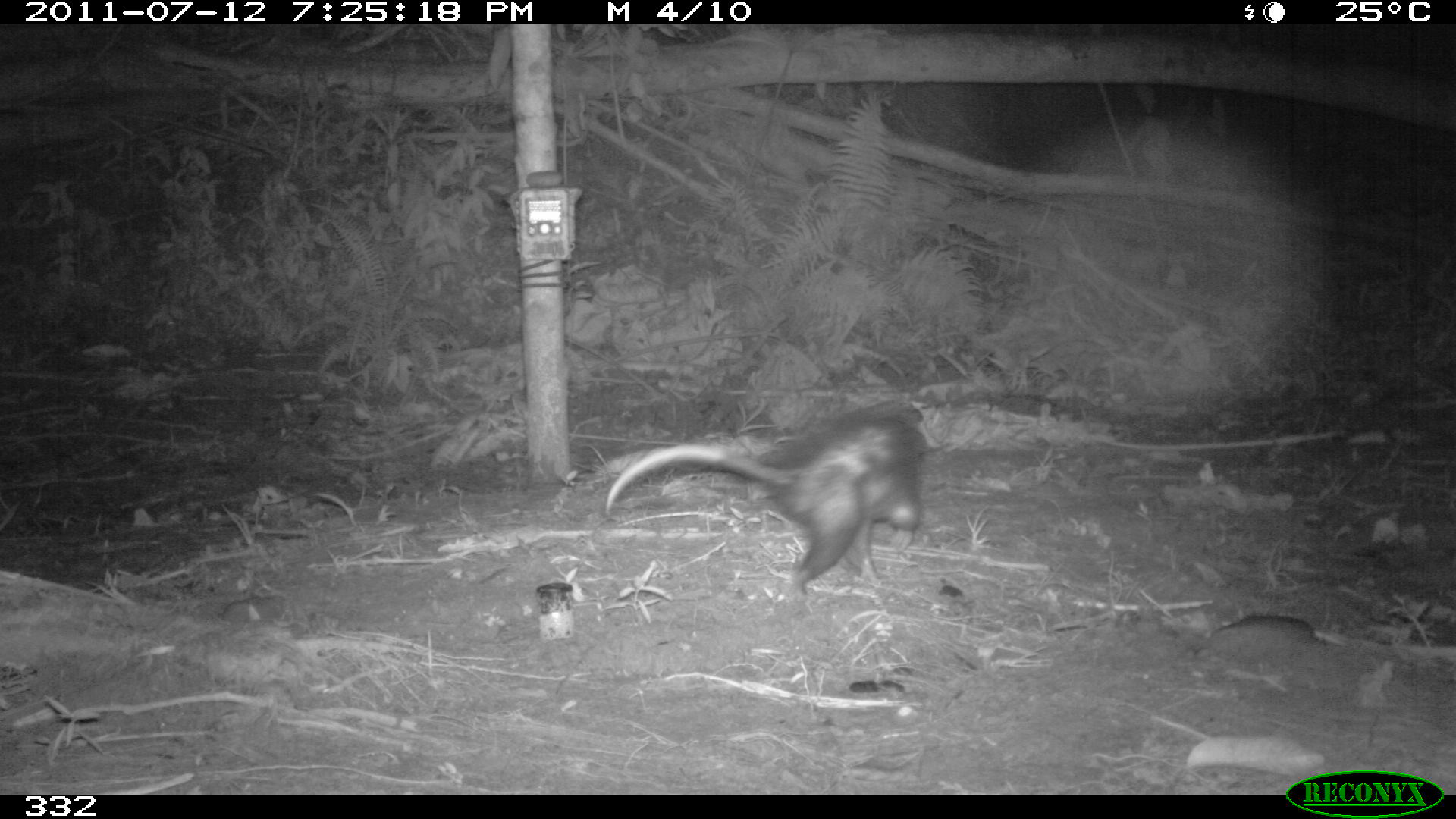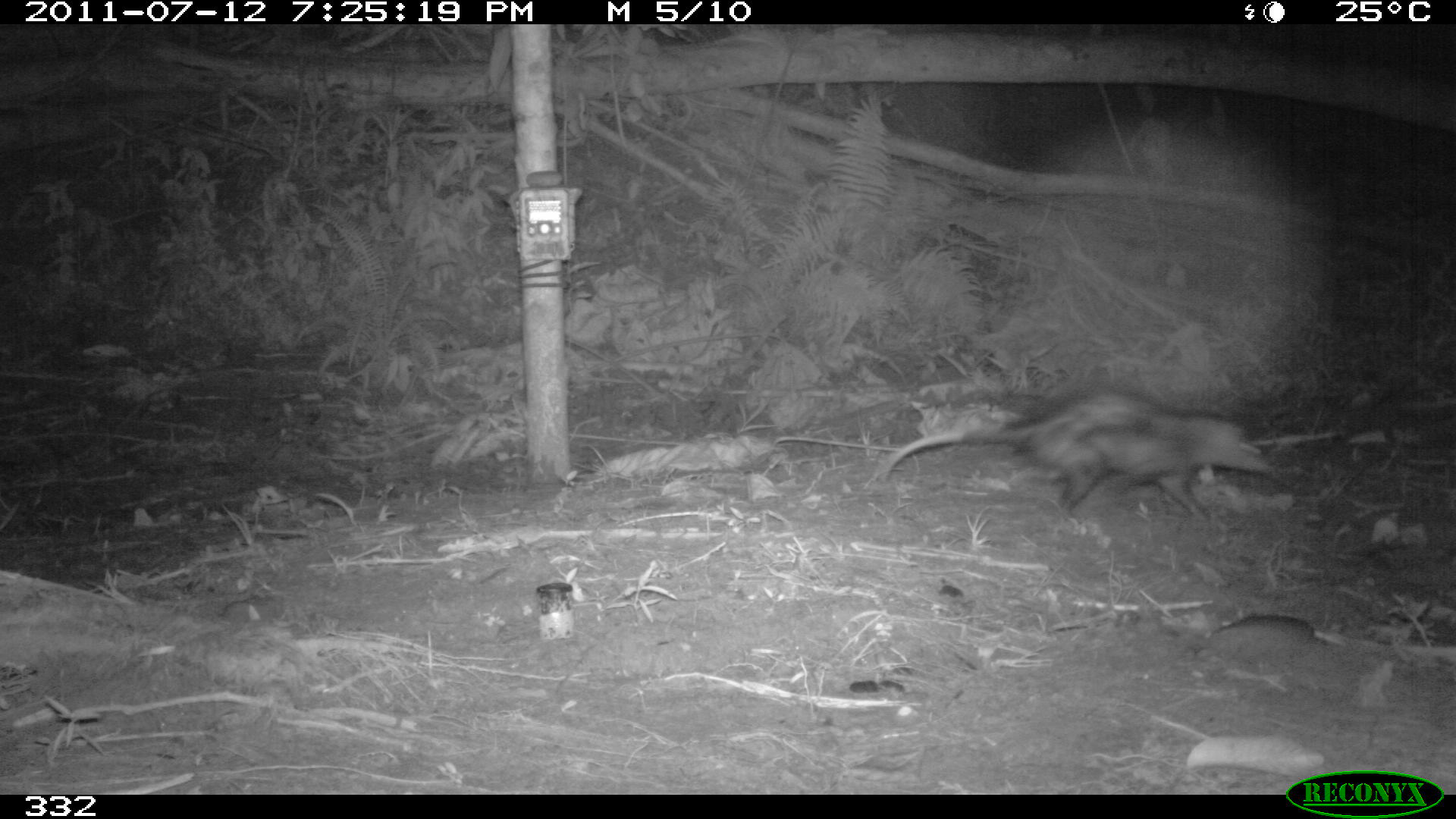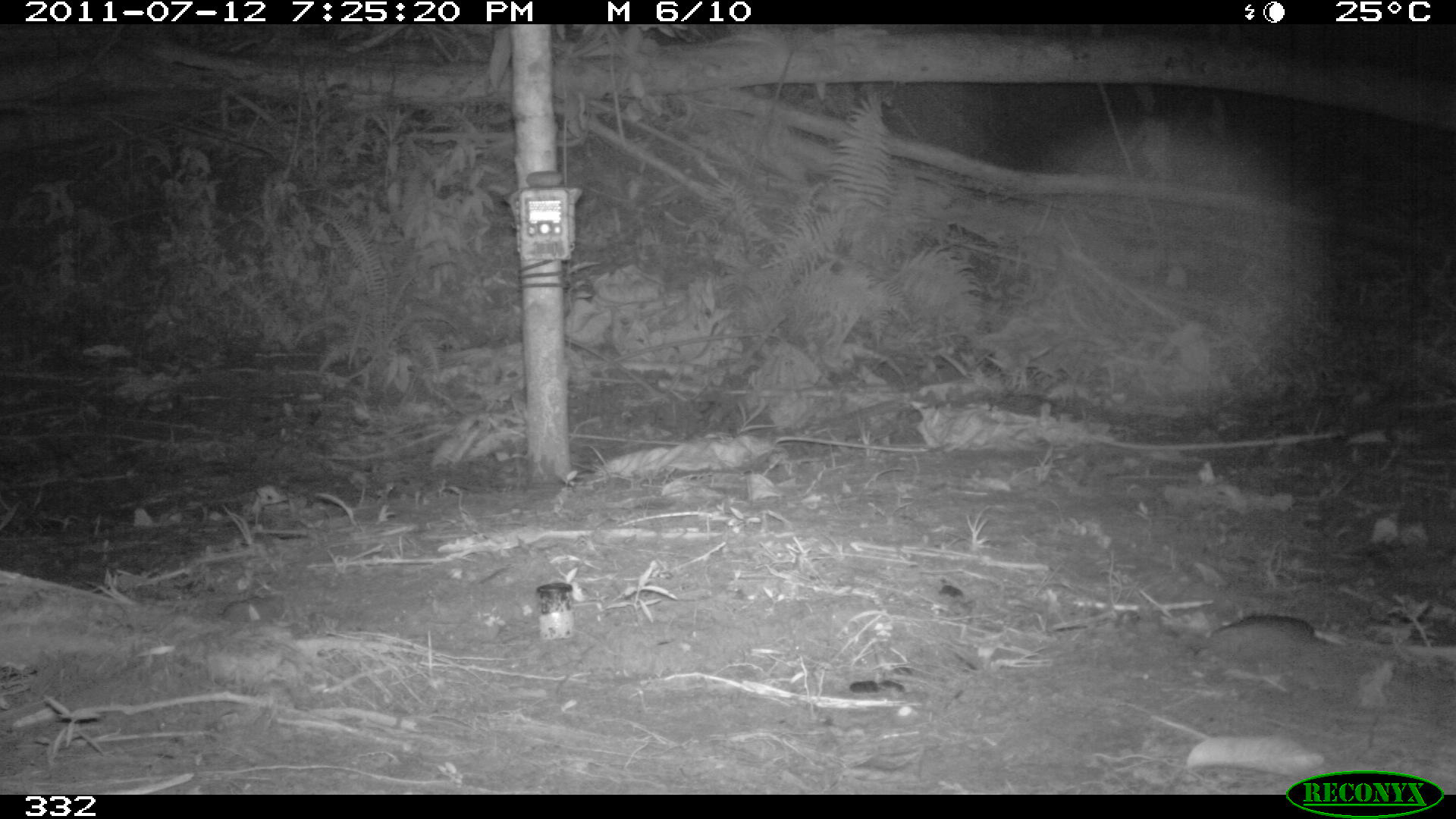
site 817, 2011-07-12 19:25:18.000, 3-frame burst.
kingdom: Animalia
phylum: Chordata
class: Mammalia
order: Didelphimorphia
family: Didelphidae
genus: Didelphis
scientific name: Didelphis marsupialis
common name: southern opossum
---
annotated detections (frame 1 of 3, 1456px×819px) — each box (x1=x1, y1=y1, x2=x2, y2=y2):
didelphis marsupialis: (x1=603, y1=401, x2=926, y2=602)